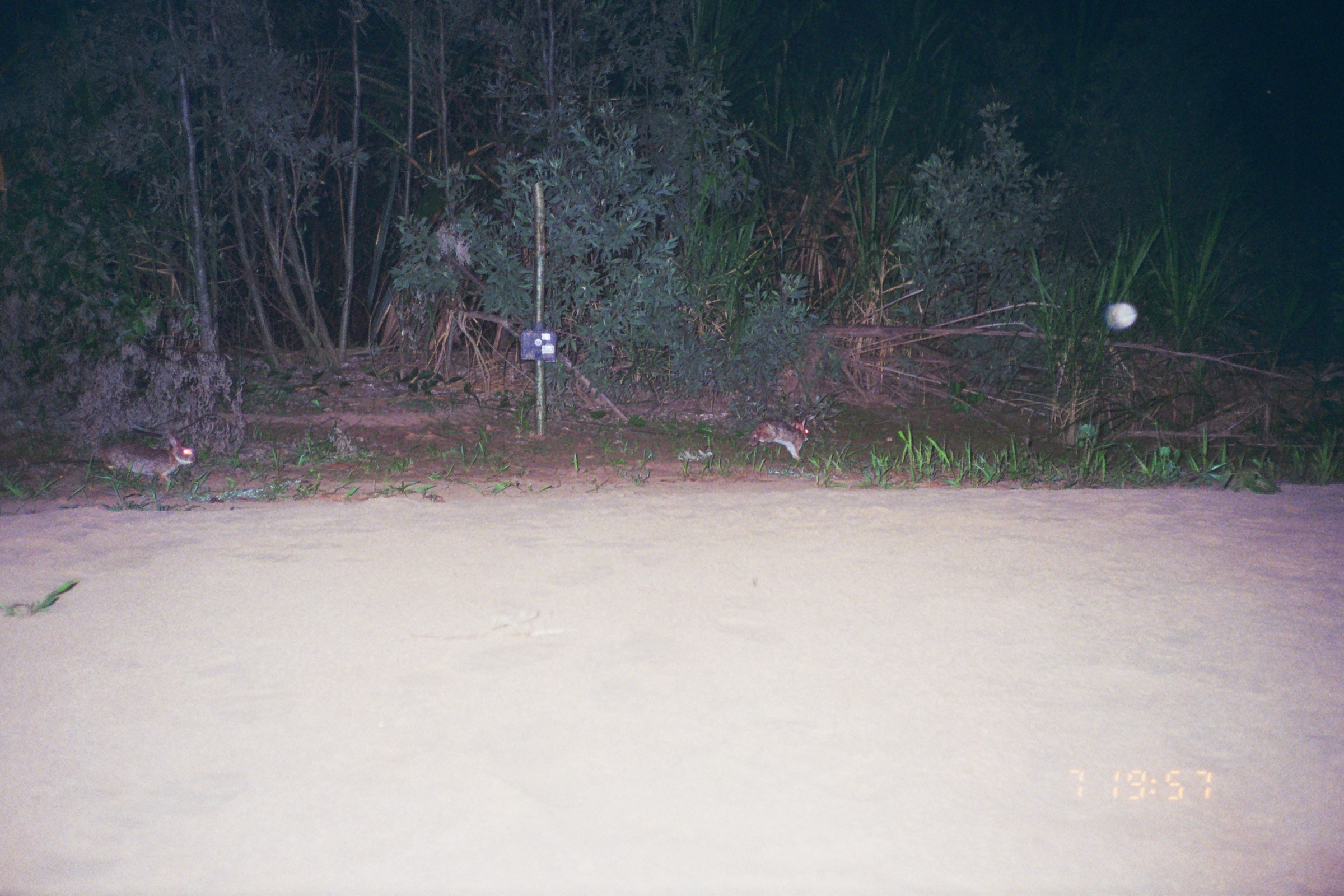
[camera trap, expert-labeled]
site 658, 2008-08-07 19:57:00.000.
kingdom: Animalia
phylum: Chordata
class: Mammalia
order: Lagomorpha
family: Leporidae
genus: Sylvilagus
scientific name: Sylvilagus brasiliensis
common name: tapeti